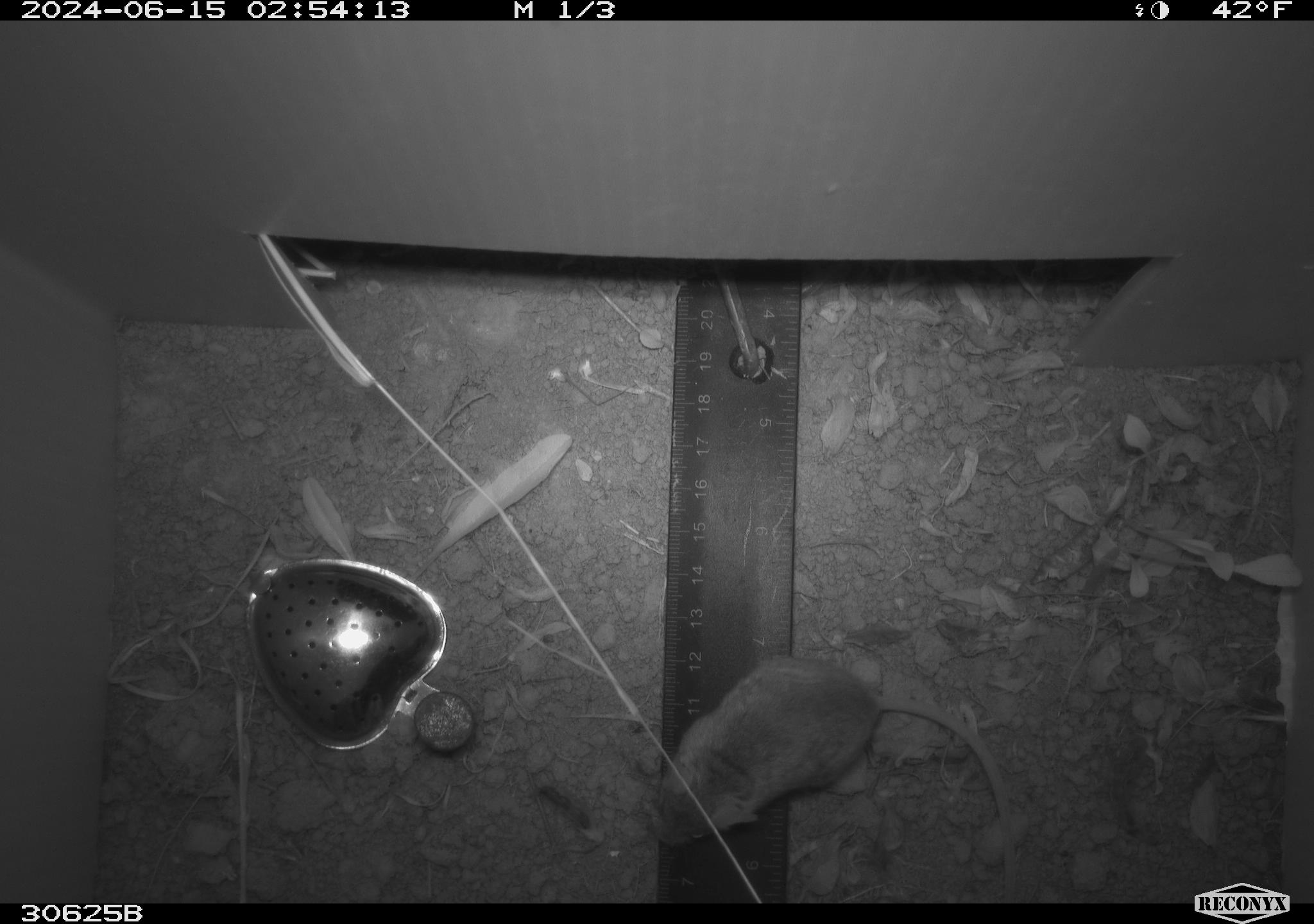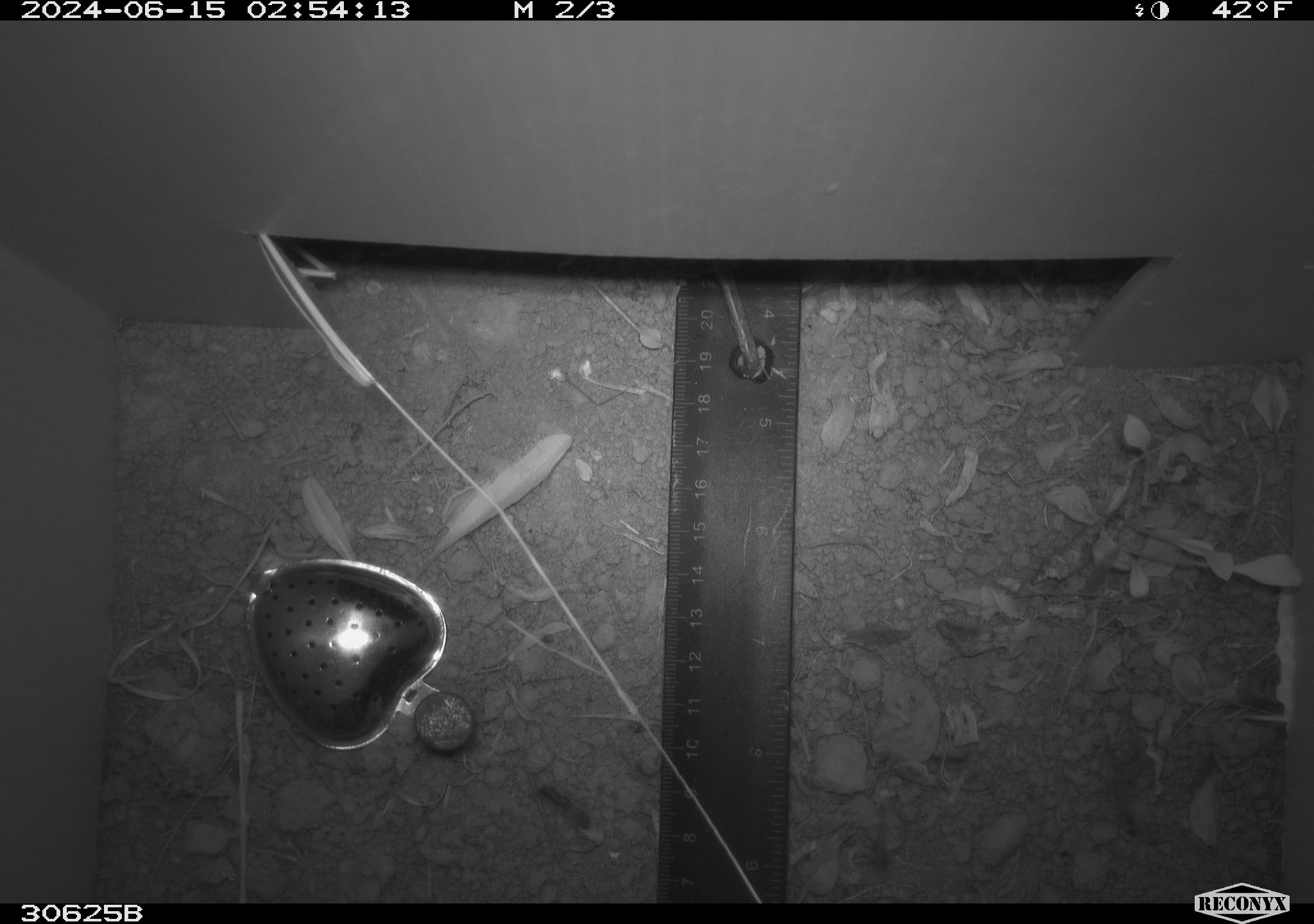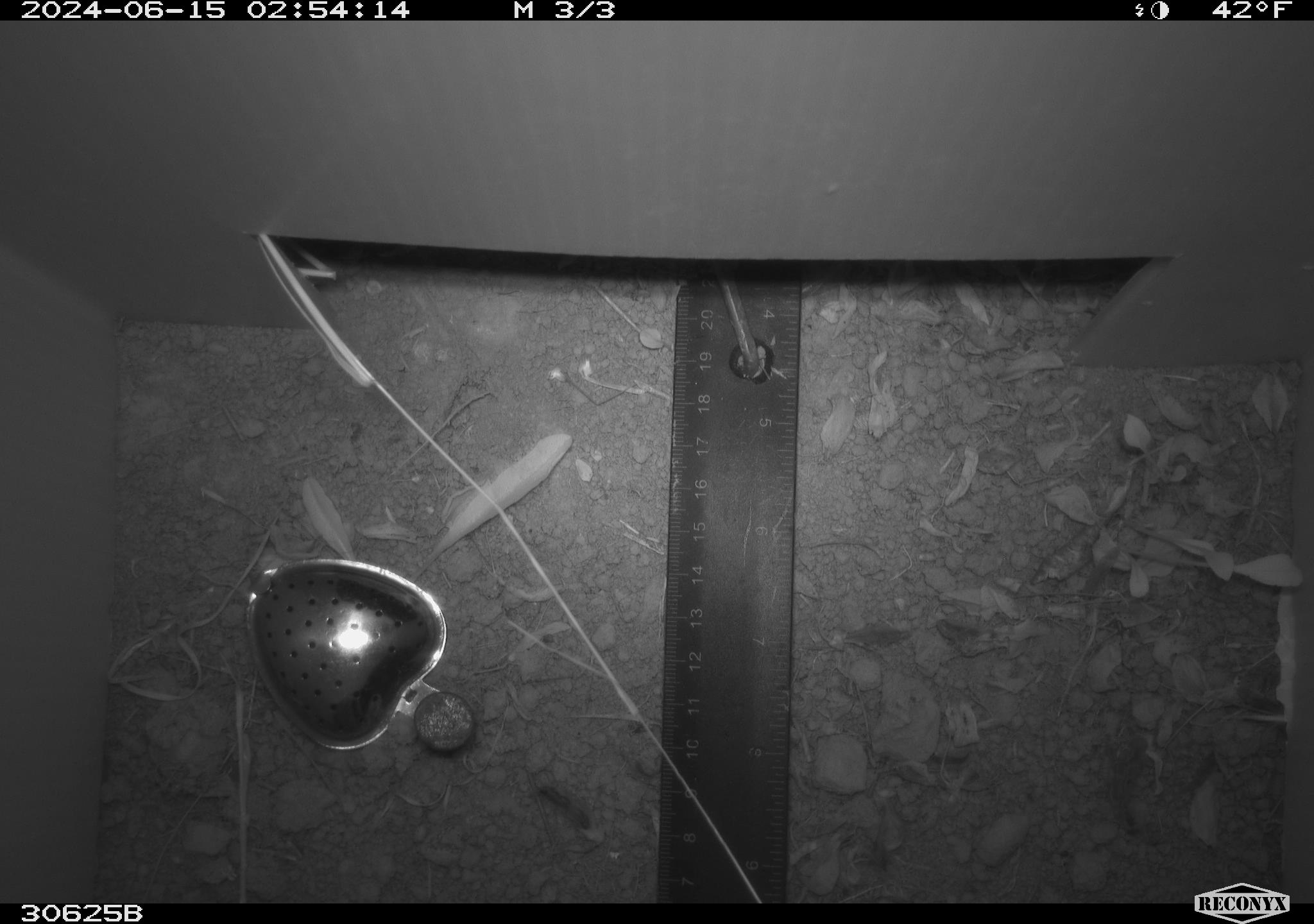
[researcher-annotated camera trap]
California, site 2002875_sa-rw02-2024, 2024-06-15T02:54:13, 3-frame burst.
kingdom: Animalia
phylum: Chordata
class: Mammalia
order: Rodentia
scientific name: Rodentia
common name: mouse species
Mouse species (Rodentia).